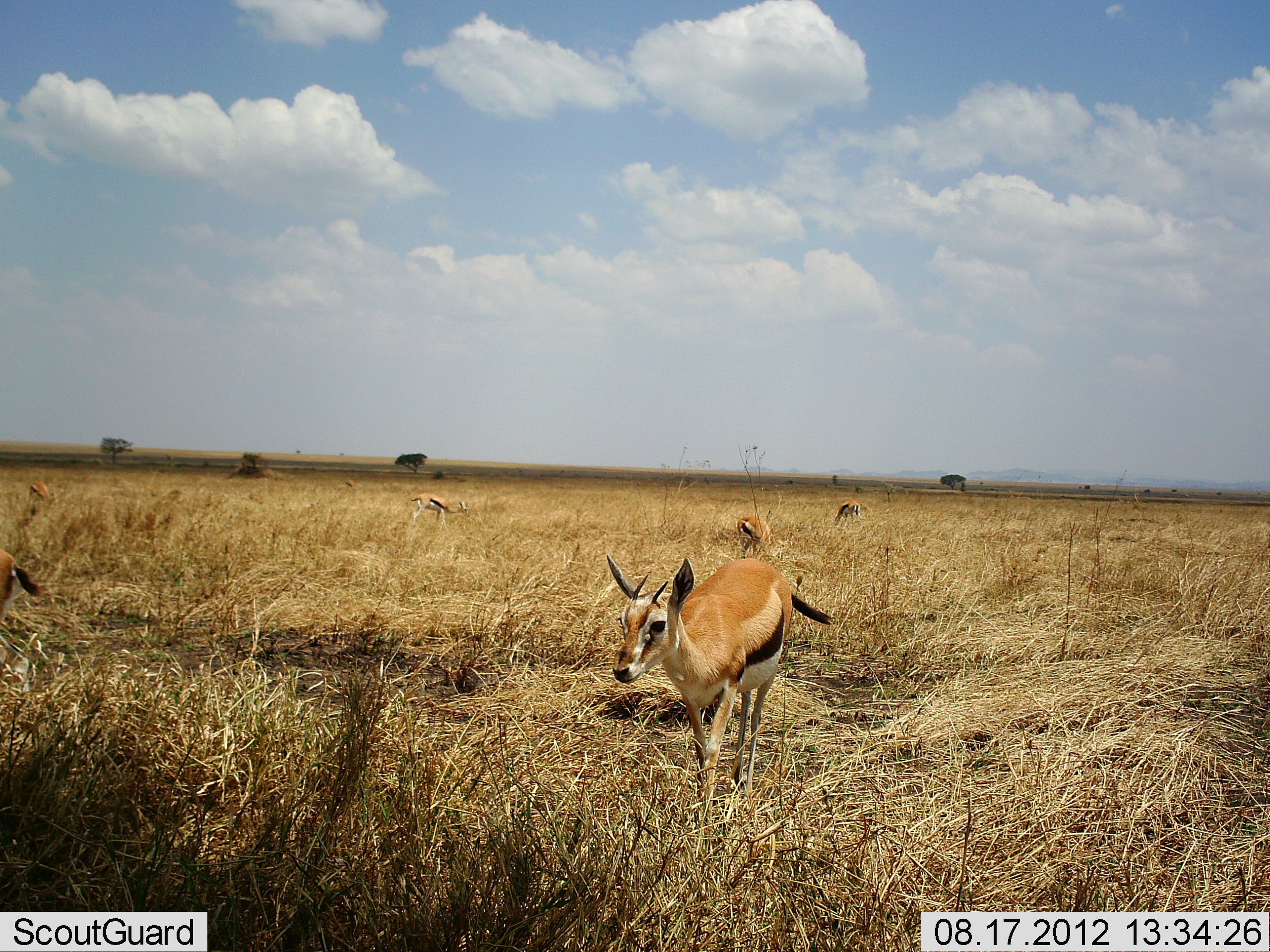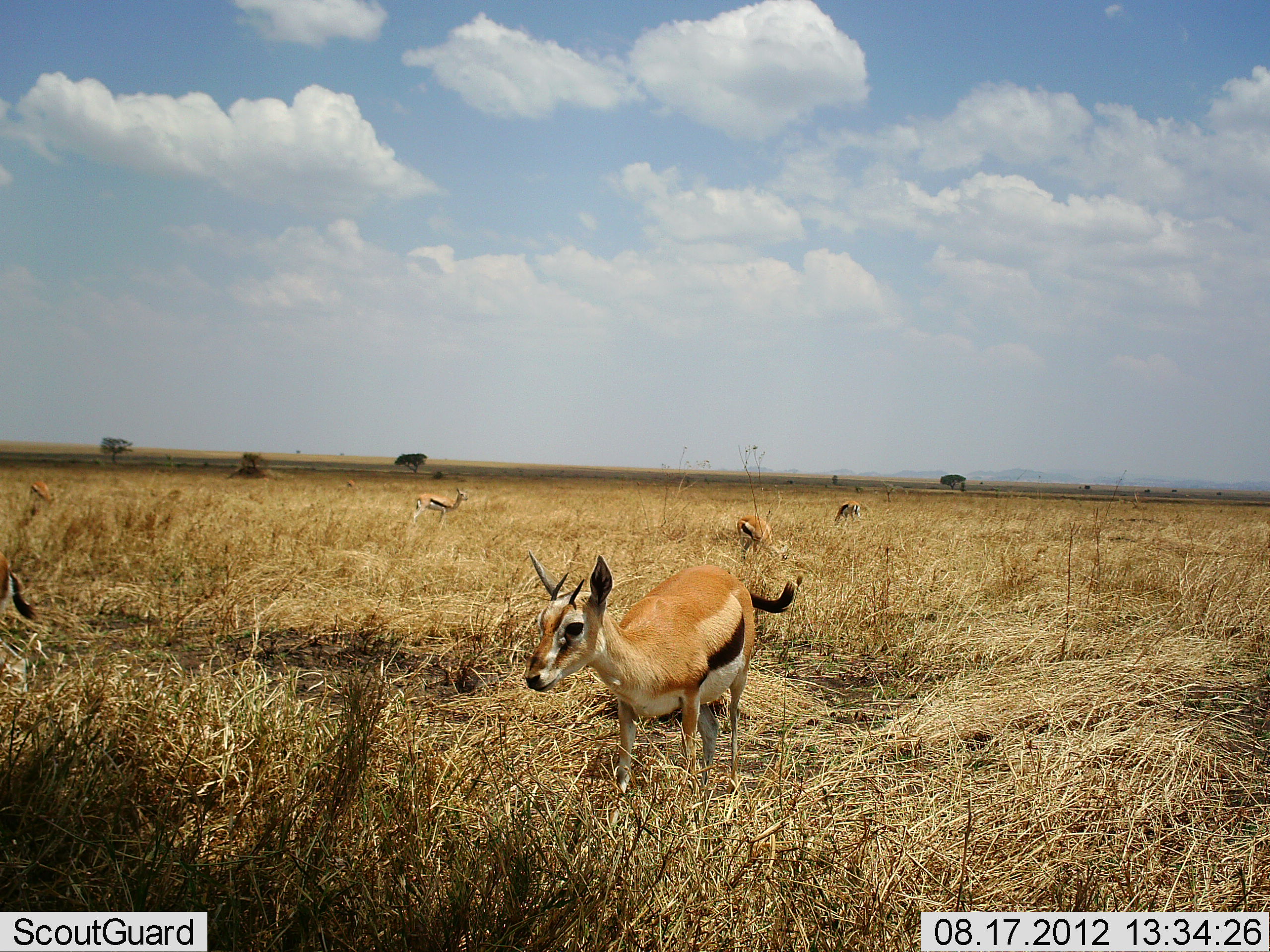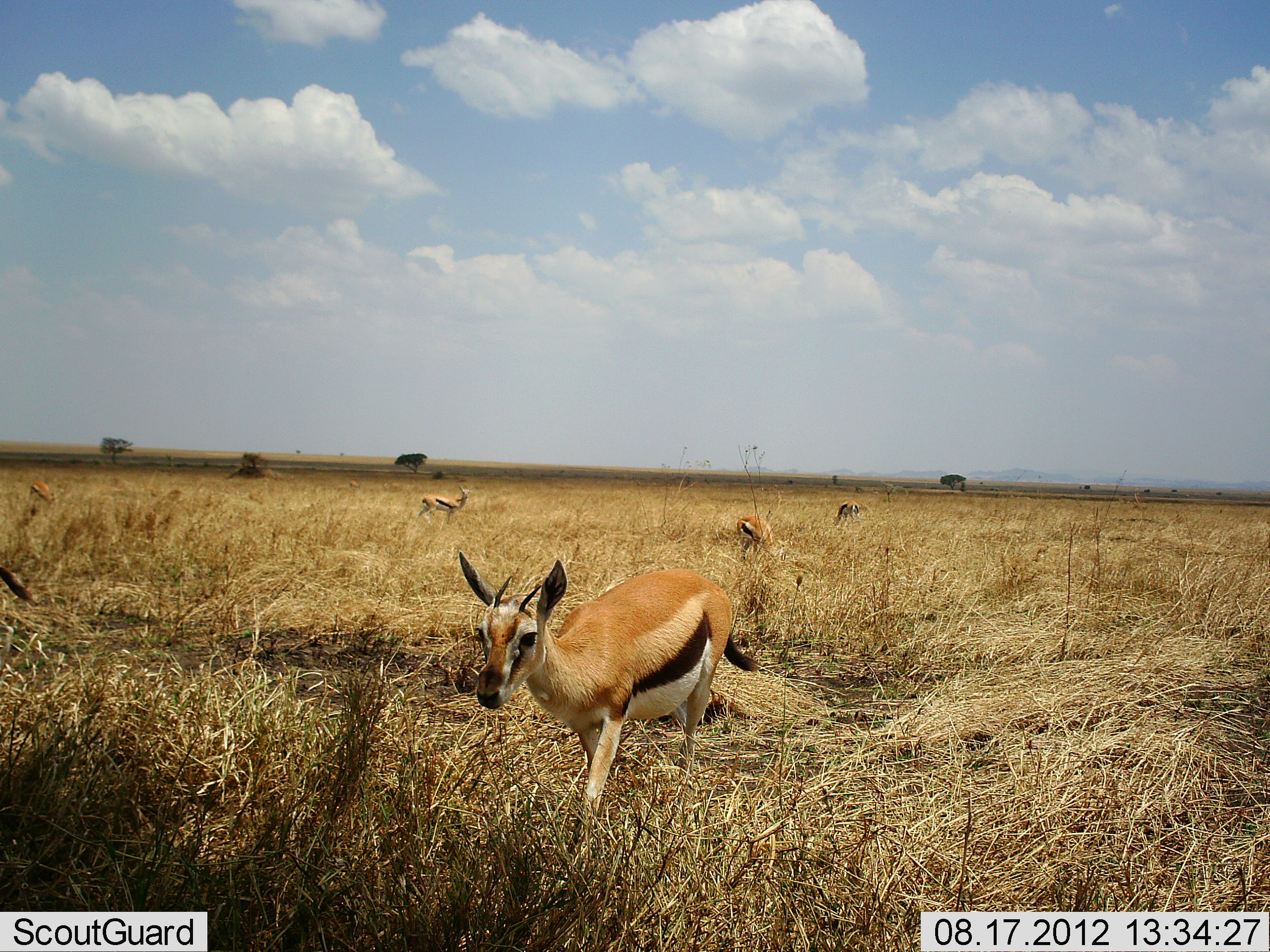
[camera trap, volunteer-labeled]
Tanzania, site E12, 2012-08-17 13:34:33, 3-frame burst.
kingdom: Animalia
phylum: Chordata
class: Mammalia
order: Artiodactyla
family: Bovidae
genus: Eudorcas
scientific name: Eudorcas thomsonii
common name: thomson's gazelle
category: gazellethomsons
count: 5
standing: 50%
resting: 0%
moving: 90%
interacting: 0%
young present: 0%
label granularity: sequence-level